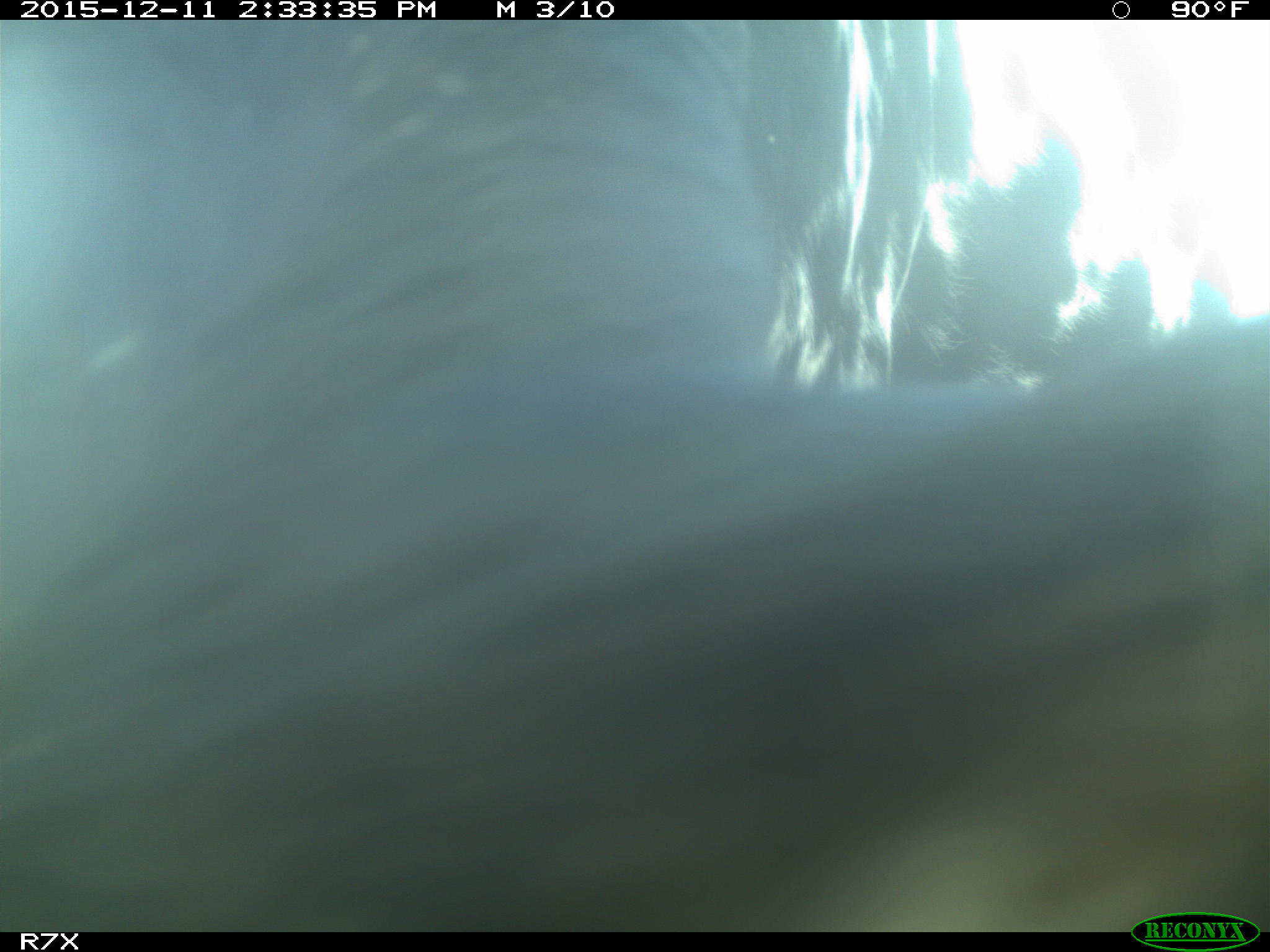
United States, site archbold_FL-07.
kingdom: Animalia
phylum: Chordata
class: Mammalia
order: Artiodactyla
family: Bovidae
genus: Bos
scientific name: Bos taurus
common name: domestic cow